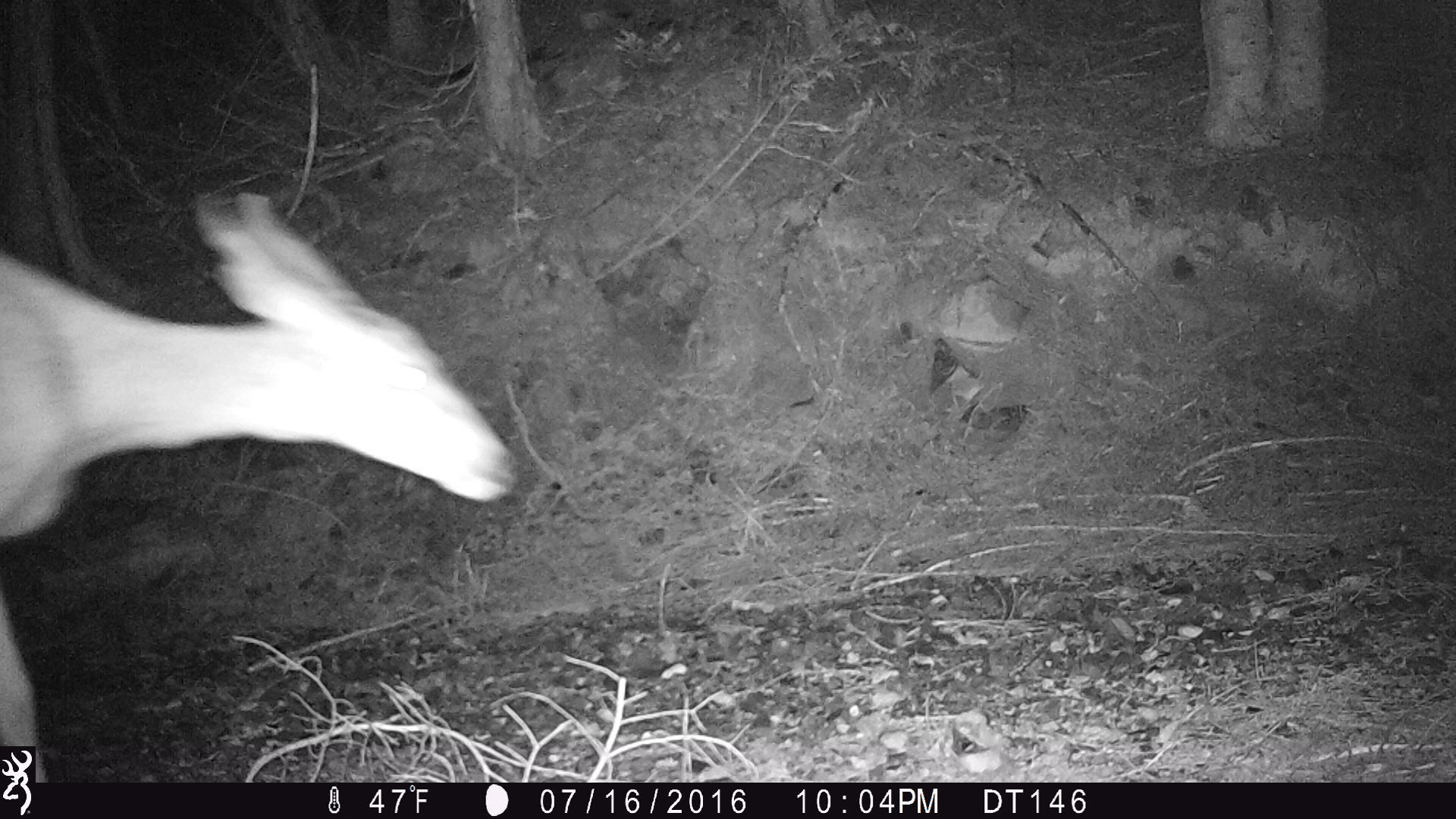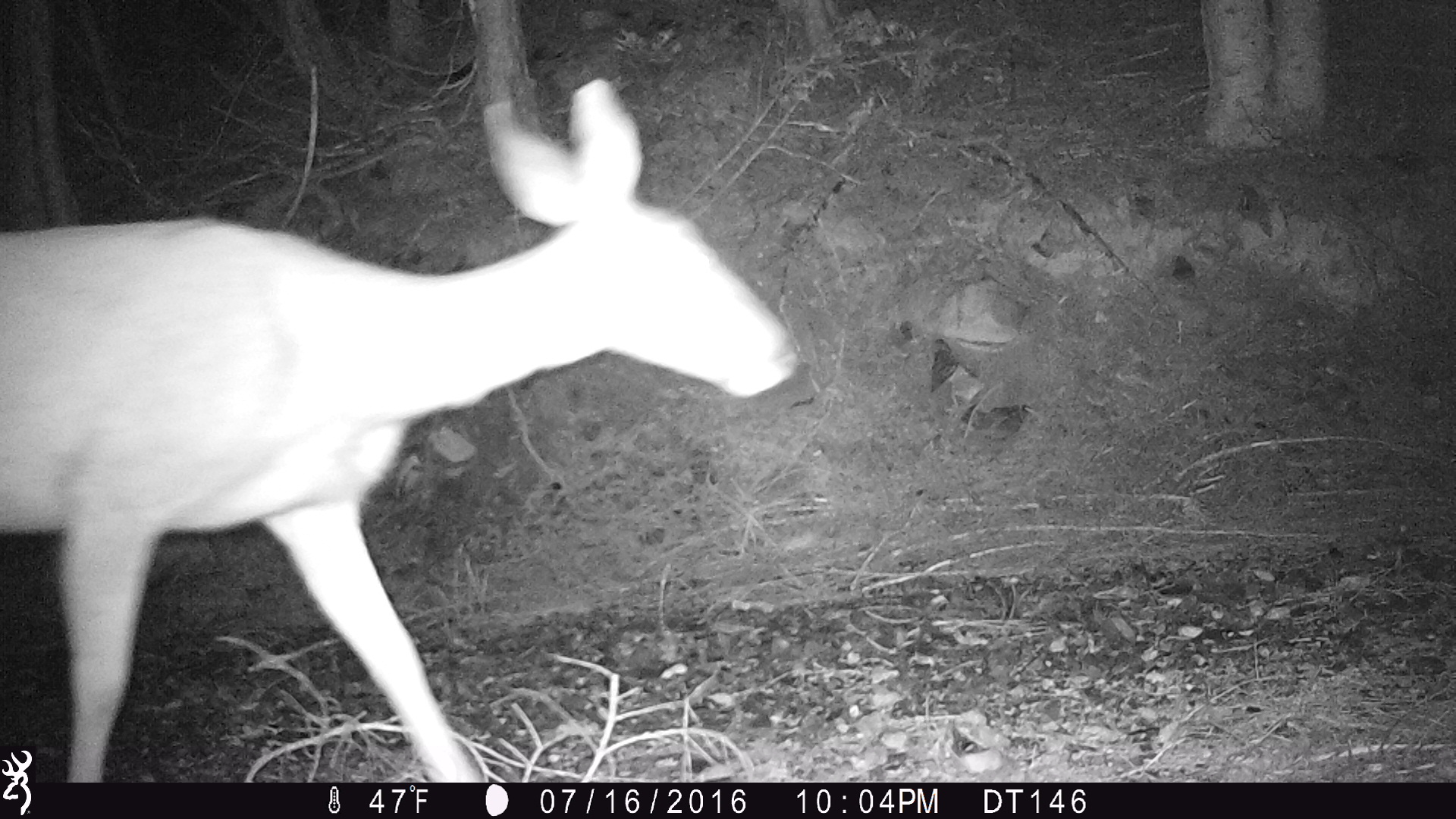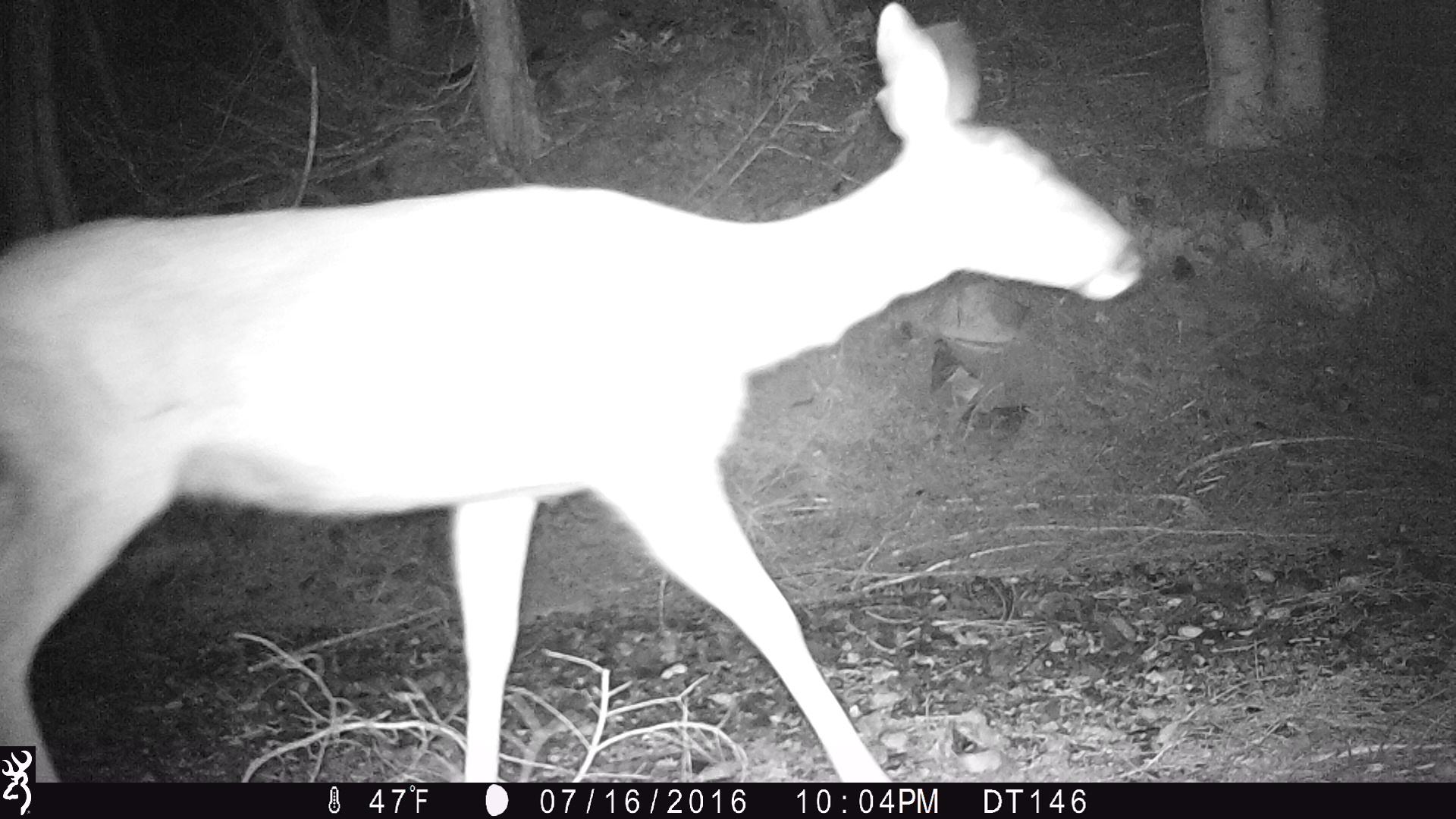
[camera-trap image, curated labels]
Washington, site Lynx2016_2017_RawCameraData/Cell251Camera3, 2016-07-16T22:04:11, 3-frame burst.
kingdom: Animalia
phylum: Chordata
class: Mammalia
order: Artiodactyla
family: Cervidae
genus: Odocoileus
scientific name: Odocoileus hemionus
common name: mule deer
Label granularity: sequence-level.